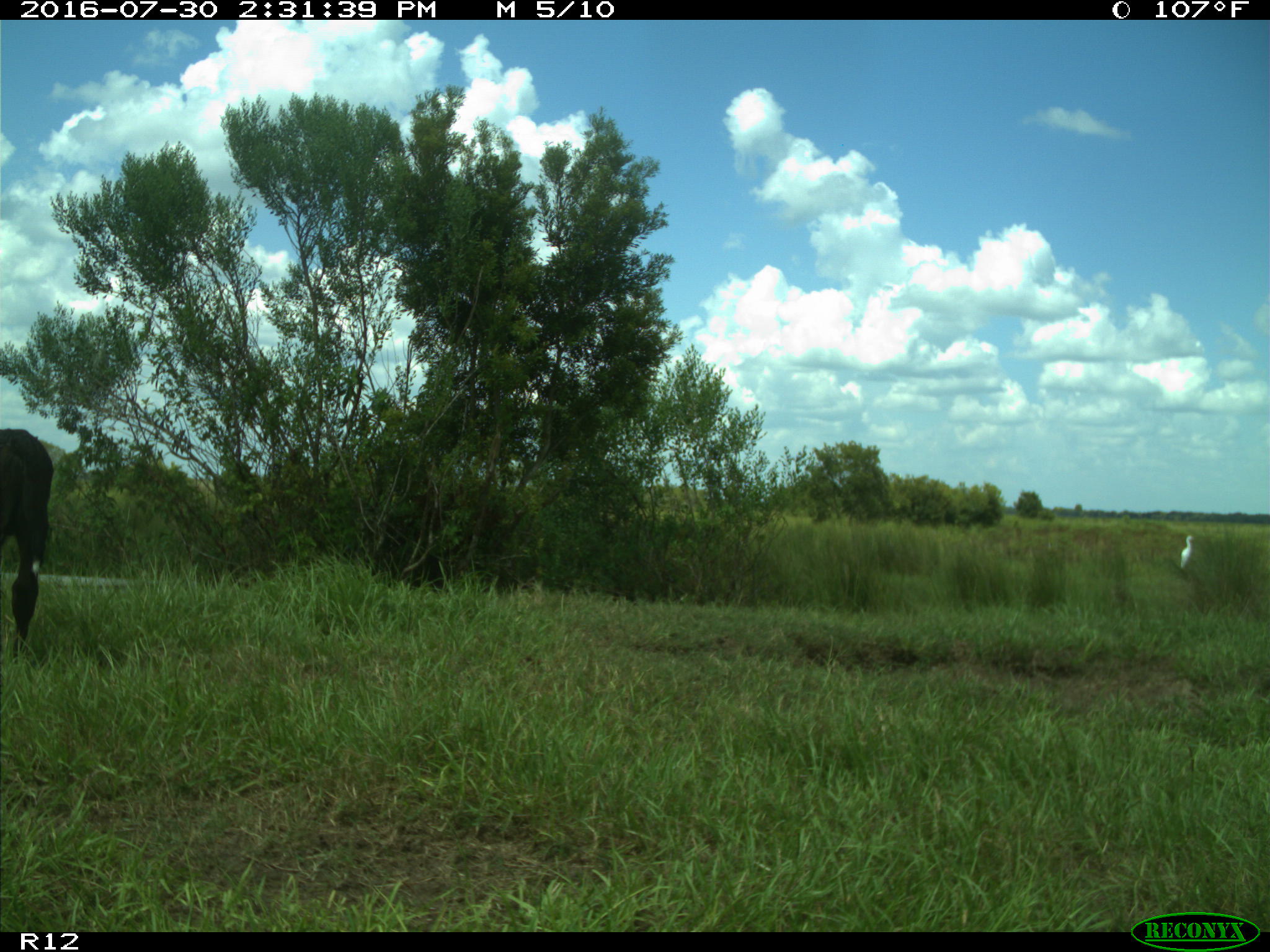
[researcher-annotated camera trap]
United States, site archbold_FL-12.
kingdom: Animalia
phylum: Chordata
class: Mammalia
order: Artiodactyla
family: Bovidae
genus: Bos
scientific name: Bos taurus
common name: domestic cow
Bos taurus (domestic cow).